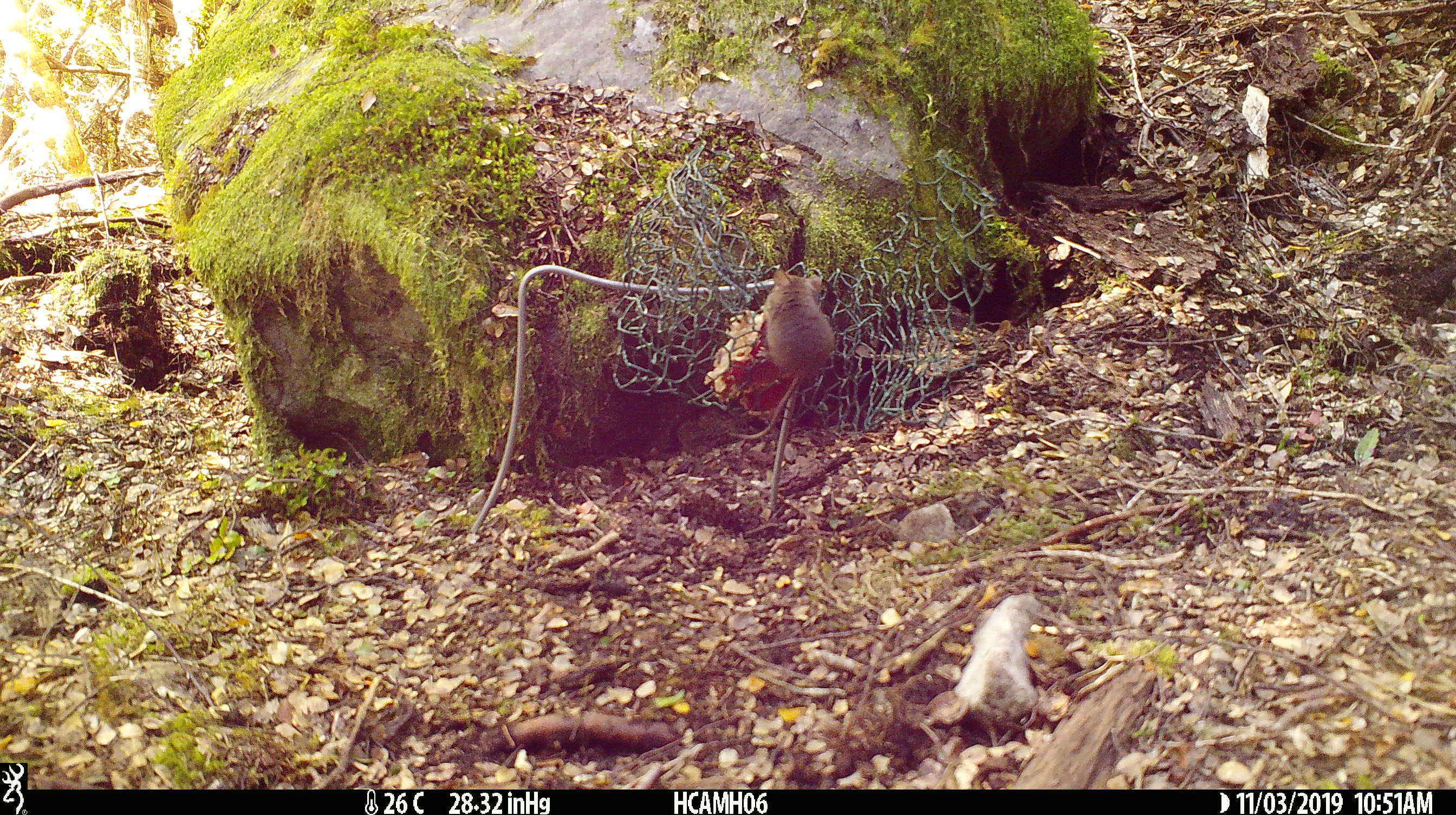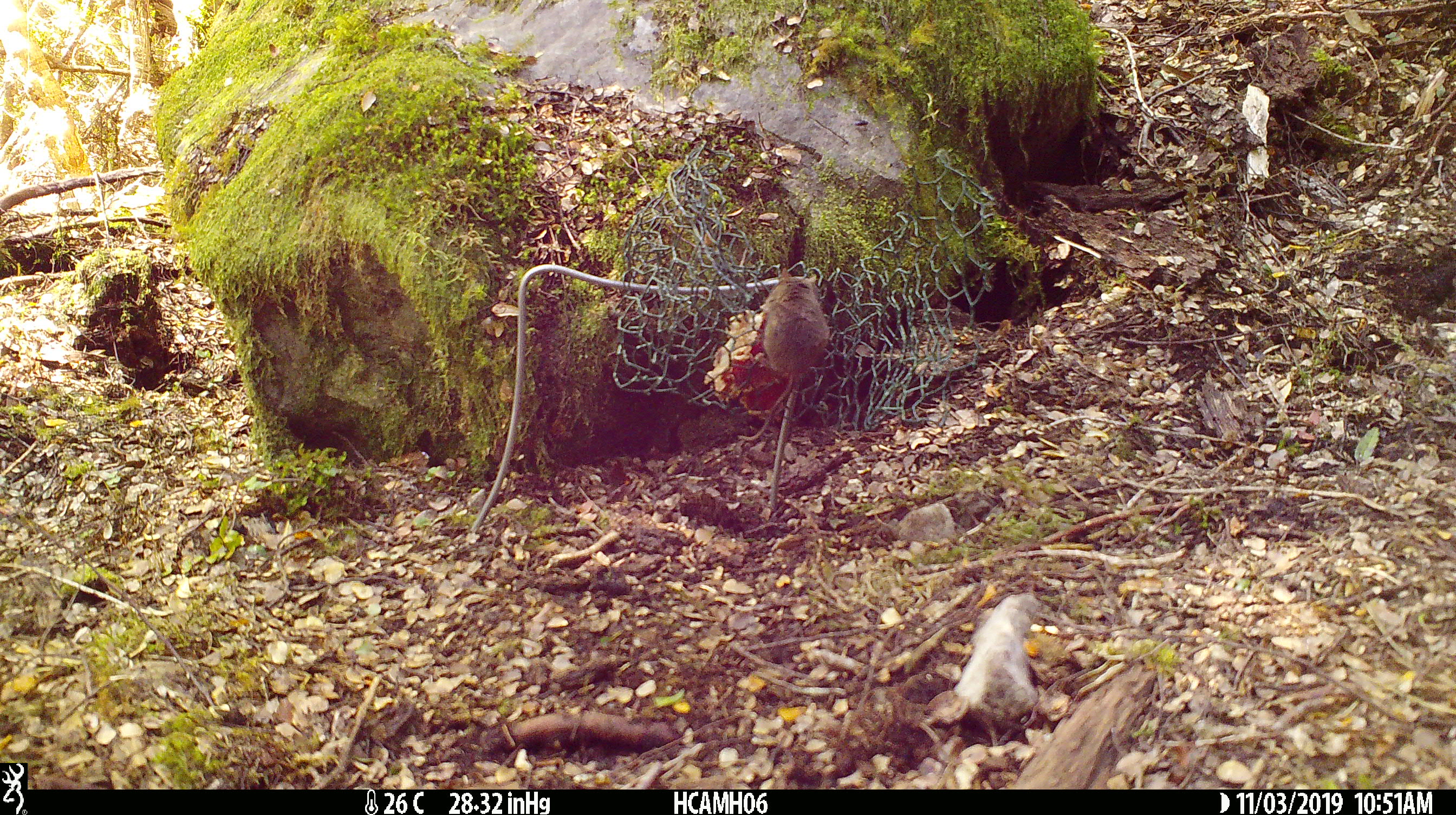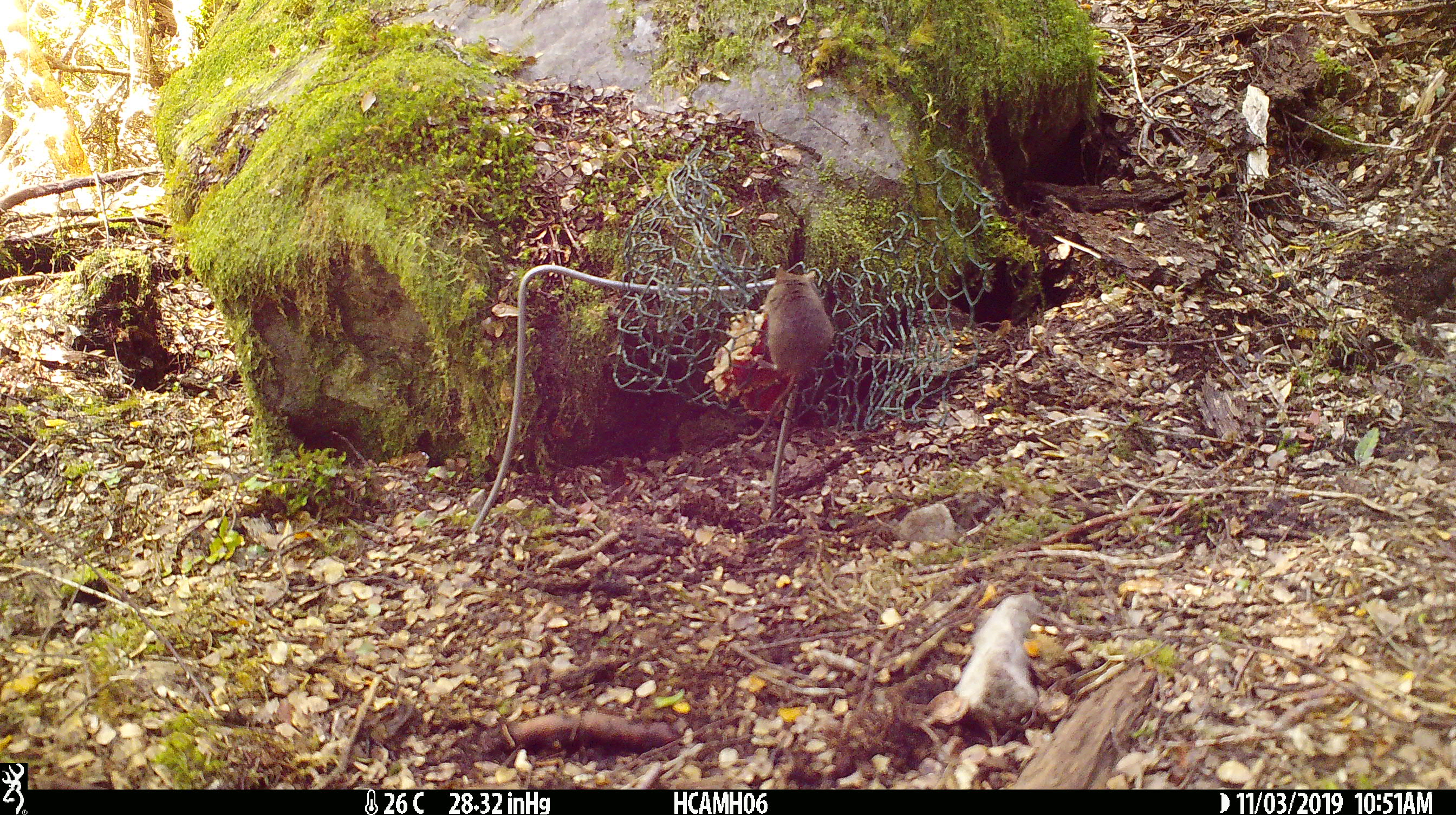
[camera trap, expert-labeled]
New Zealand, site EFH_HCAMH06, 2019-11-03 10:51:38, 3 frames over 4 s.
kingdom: Animalia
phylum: Chordata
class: Mammalia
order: Rodentia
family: Muridae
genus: Mus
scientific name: Mus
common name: mouse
Mouse (Mus).